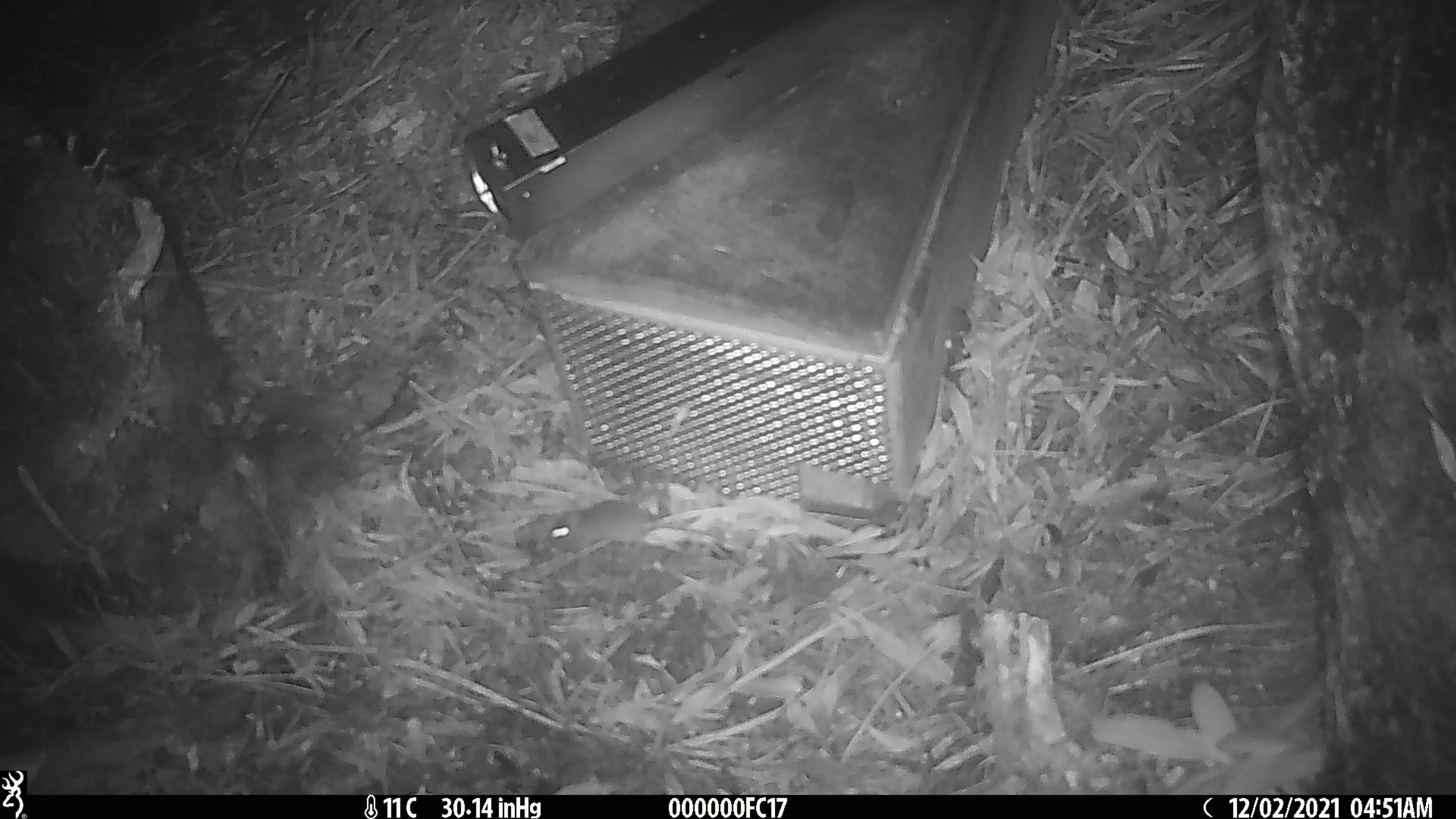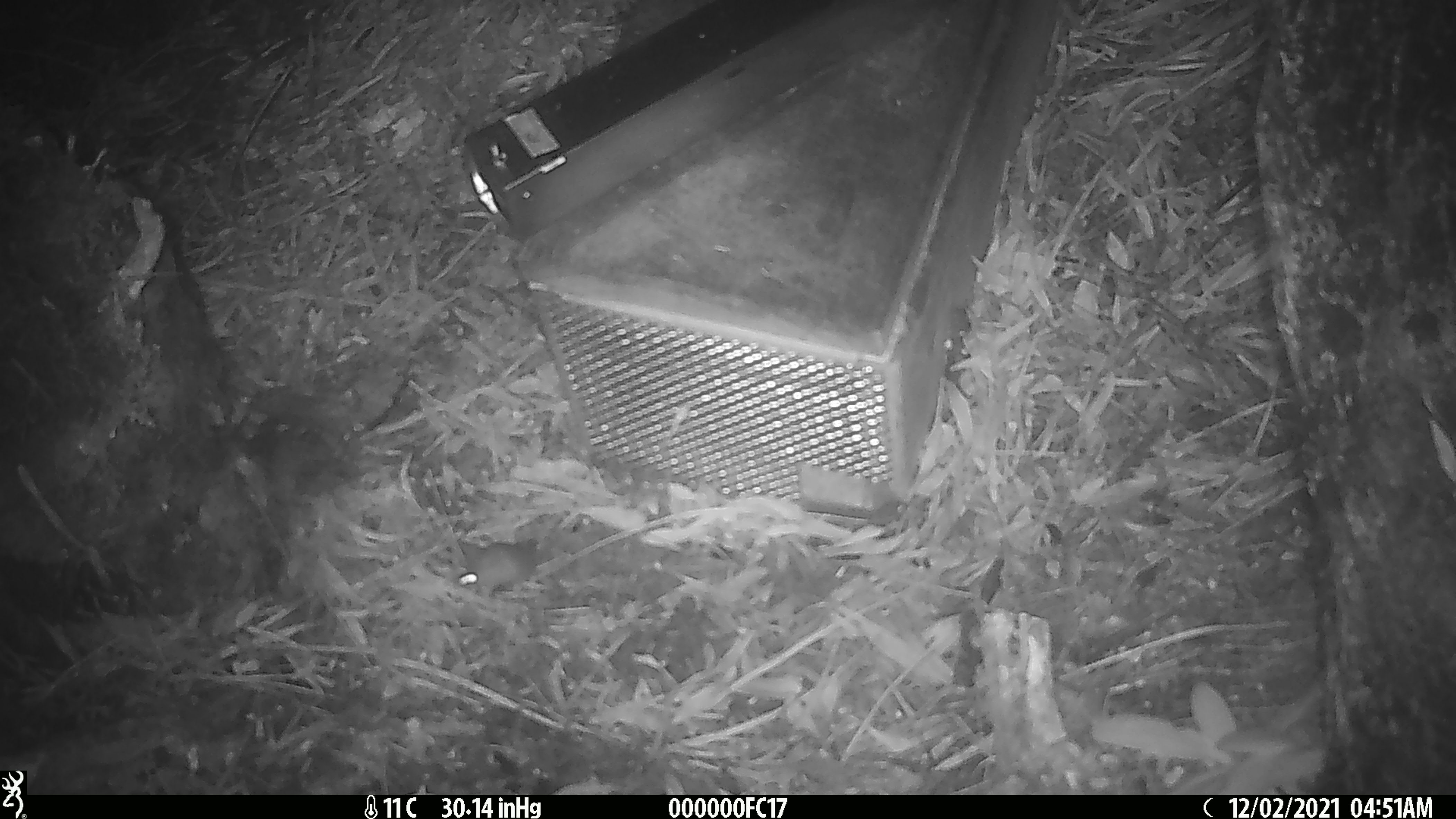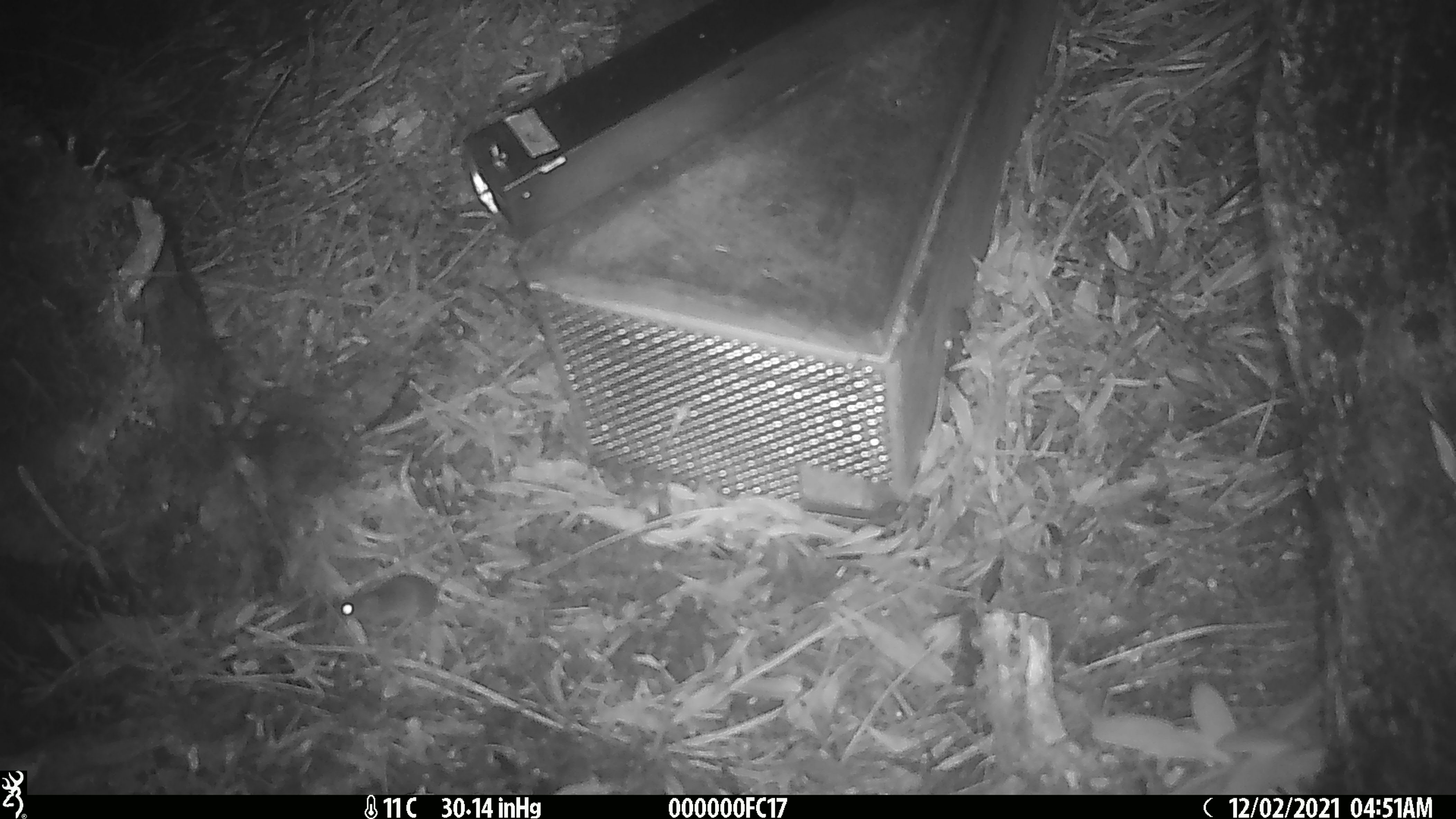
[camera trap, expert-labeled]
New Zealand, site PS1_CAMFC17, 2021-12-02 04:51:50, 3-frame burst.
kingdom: Animalia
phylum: Chordata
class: Mammalia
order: Rodentia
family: Muridae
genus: Mus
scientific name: Mus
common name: mouse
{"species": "mouse (Mus)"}